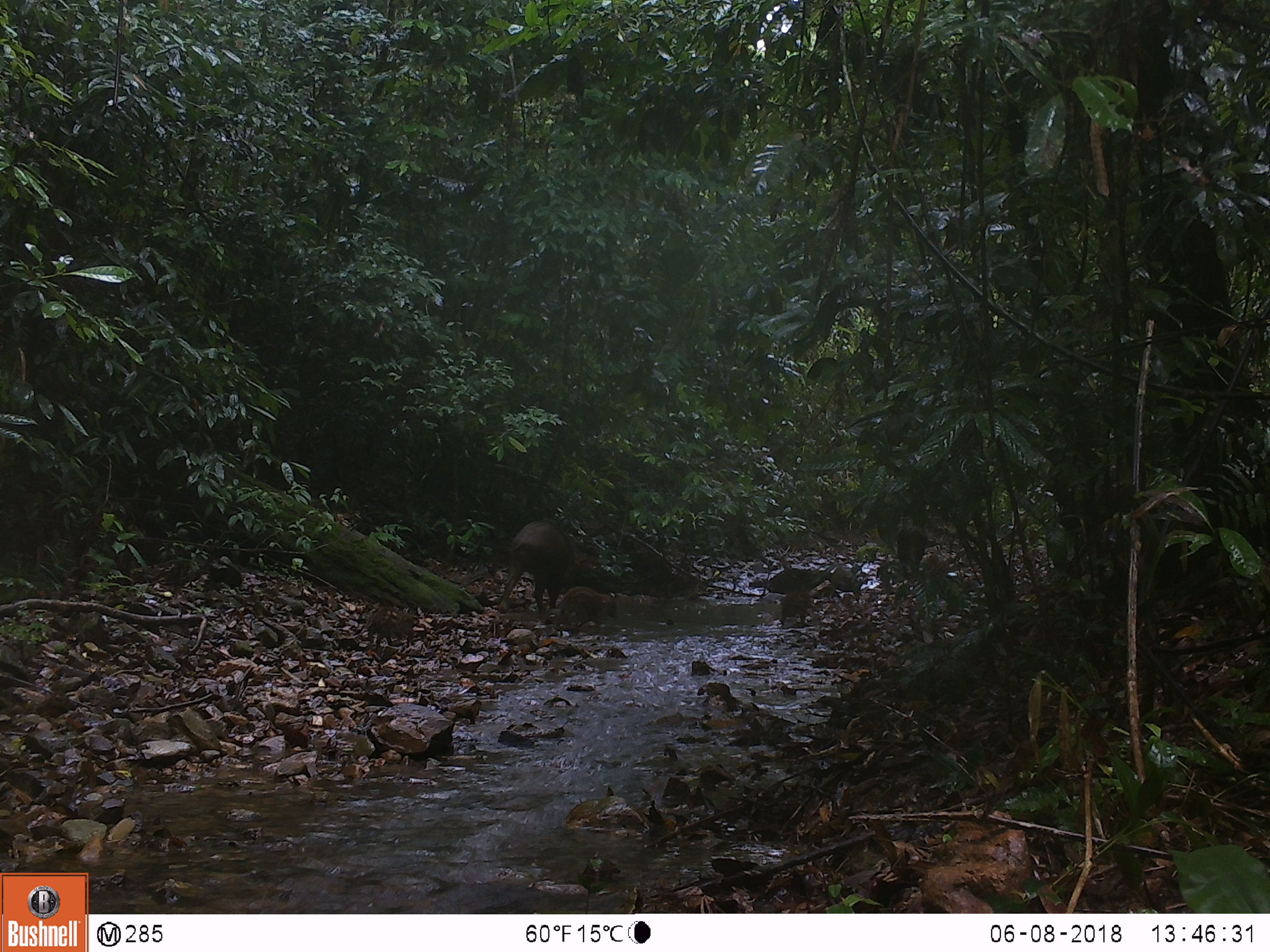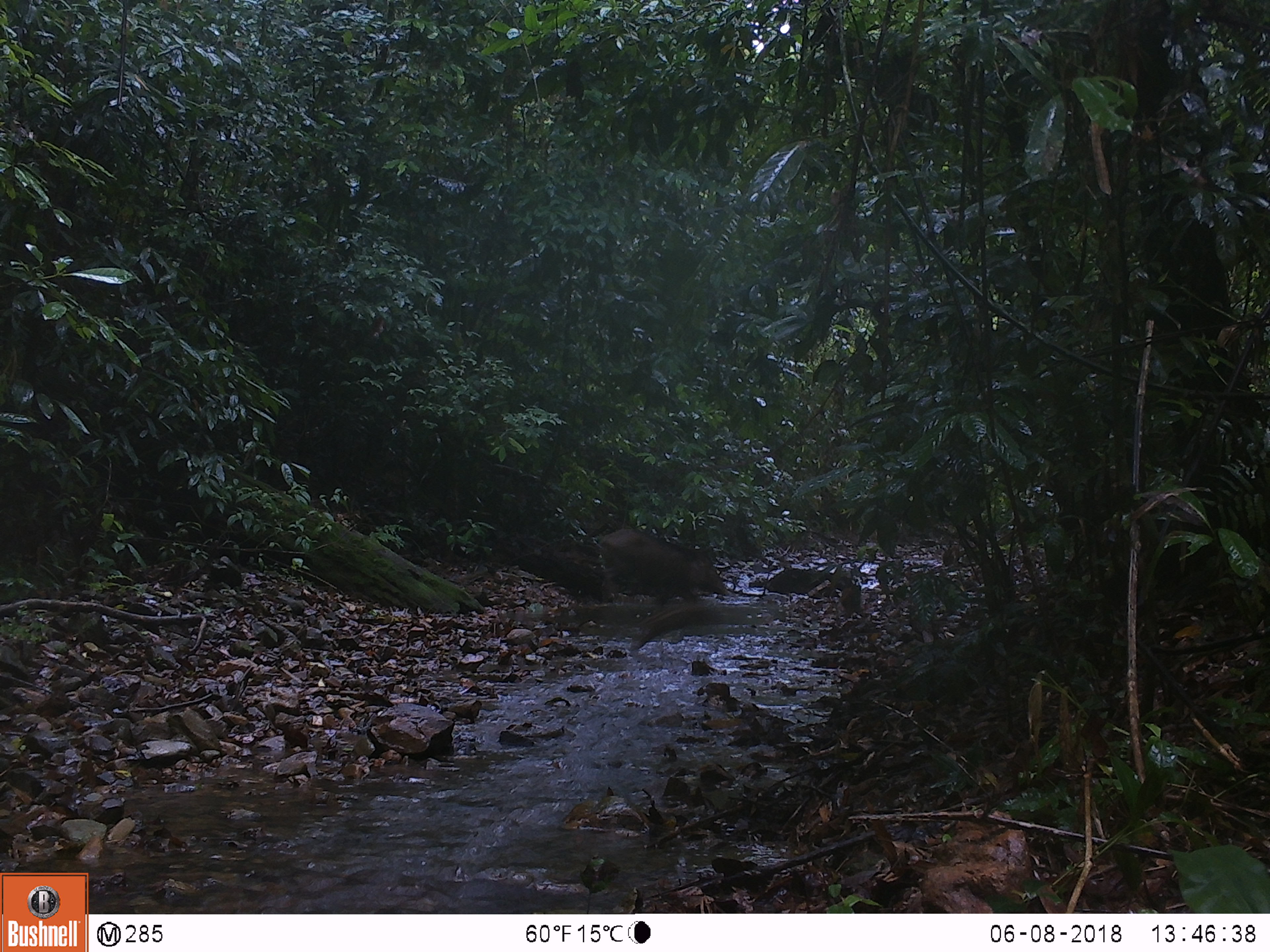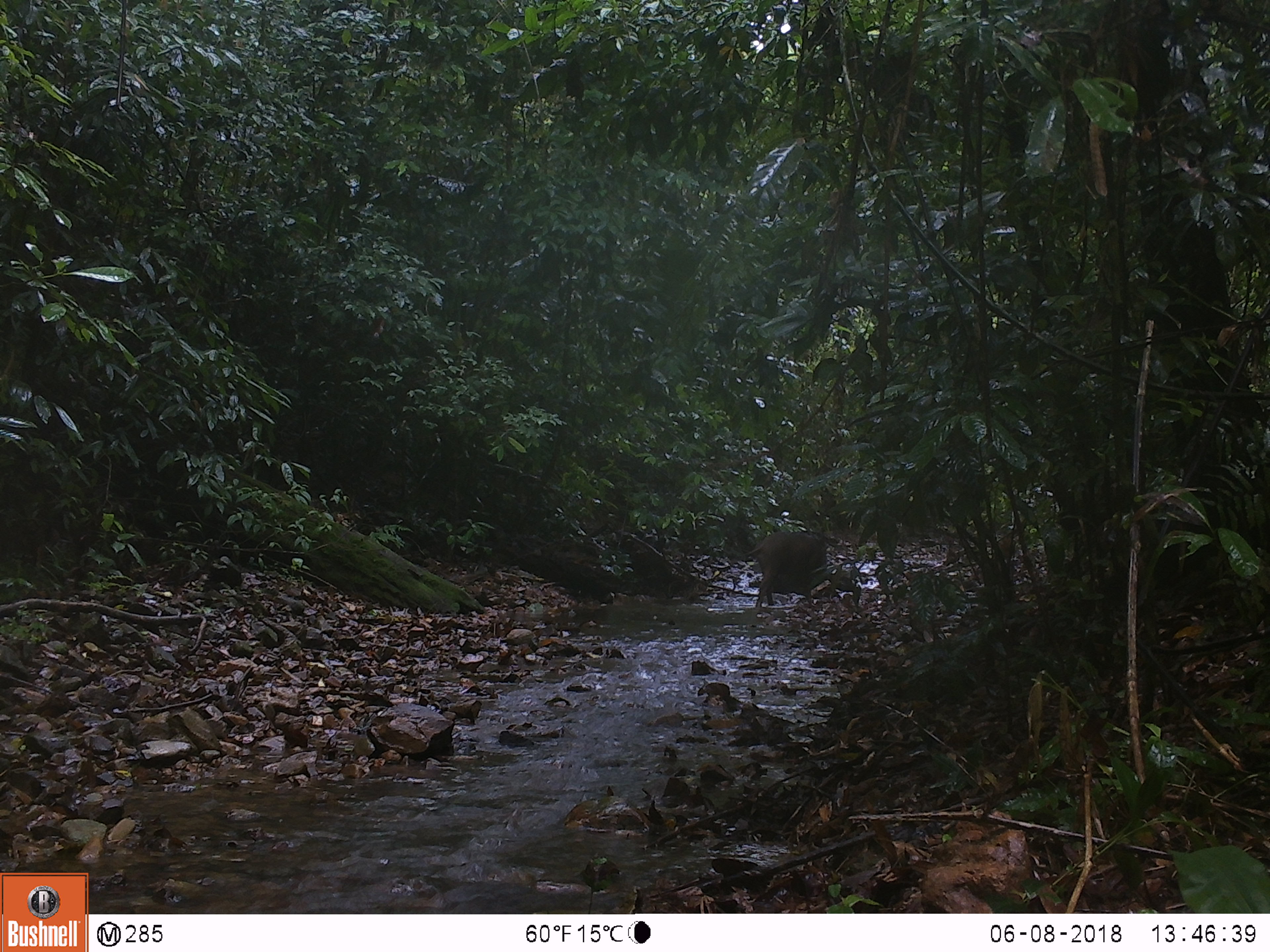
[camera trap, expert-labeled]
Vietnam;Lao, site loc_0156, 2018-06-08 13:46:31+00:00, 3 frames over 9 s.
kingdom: Animalia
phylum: Chordata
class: Mammalia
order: Artiodactyla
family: Suidae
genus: Sus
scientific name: Sus scrofa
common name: eurasian wild pig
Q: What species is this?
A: Eurasian wild pig (Sus scrofa).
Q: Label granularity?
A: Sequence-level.